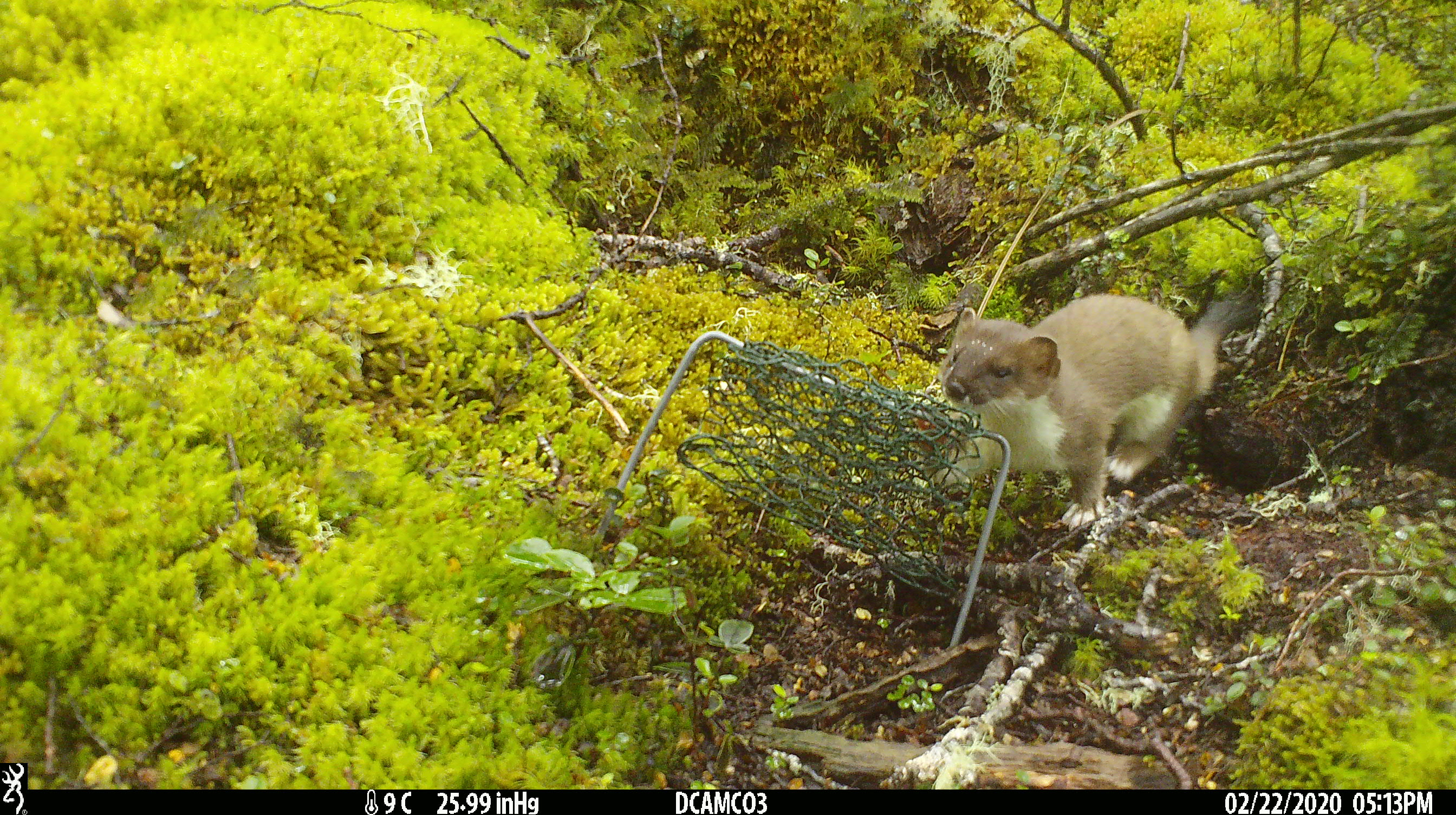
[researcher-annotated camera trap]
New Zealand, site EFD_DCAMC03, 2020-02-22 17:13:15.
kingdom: Animalia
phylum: Chordata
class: Mammalia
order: Carnivora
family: Mustelidae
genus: Mustela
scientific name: Mustela erminea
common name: stoat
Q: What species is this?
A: Stoat (Mustela erminea).